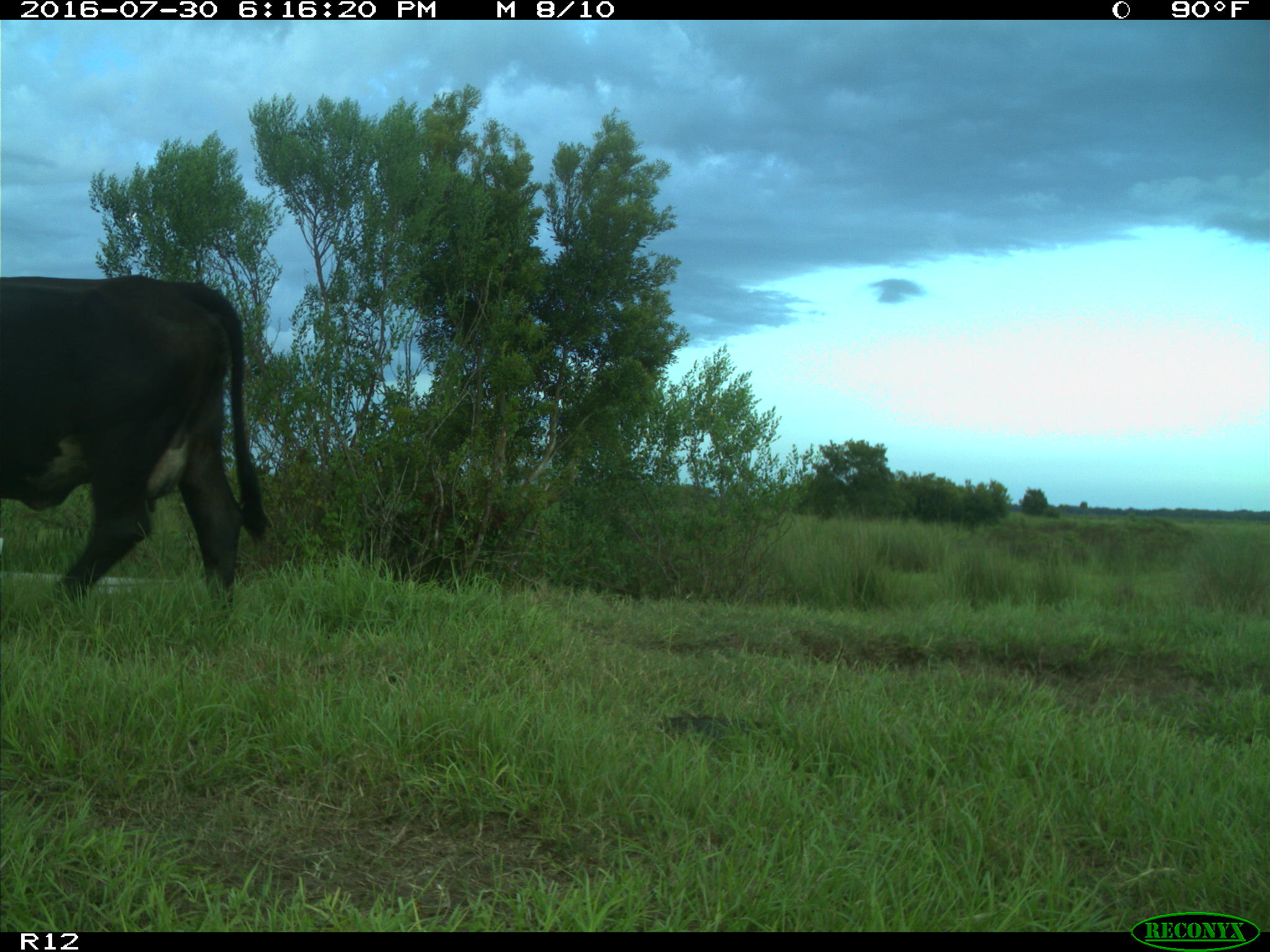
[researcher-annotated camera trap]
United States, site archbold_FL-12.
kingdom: Animalia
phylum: Chordata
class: Mammalia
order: Artiodactyla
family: Bovidae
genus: Bos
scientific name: Bos taurus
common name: domestic cow